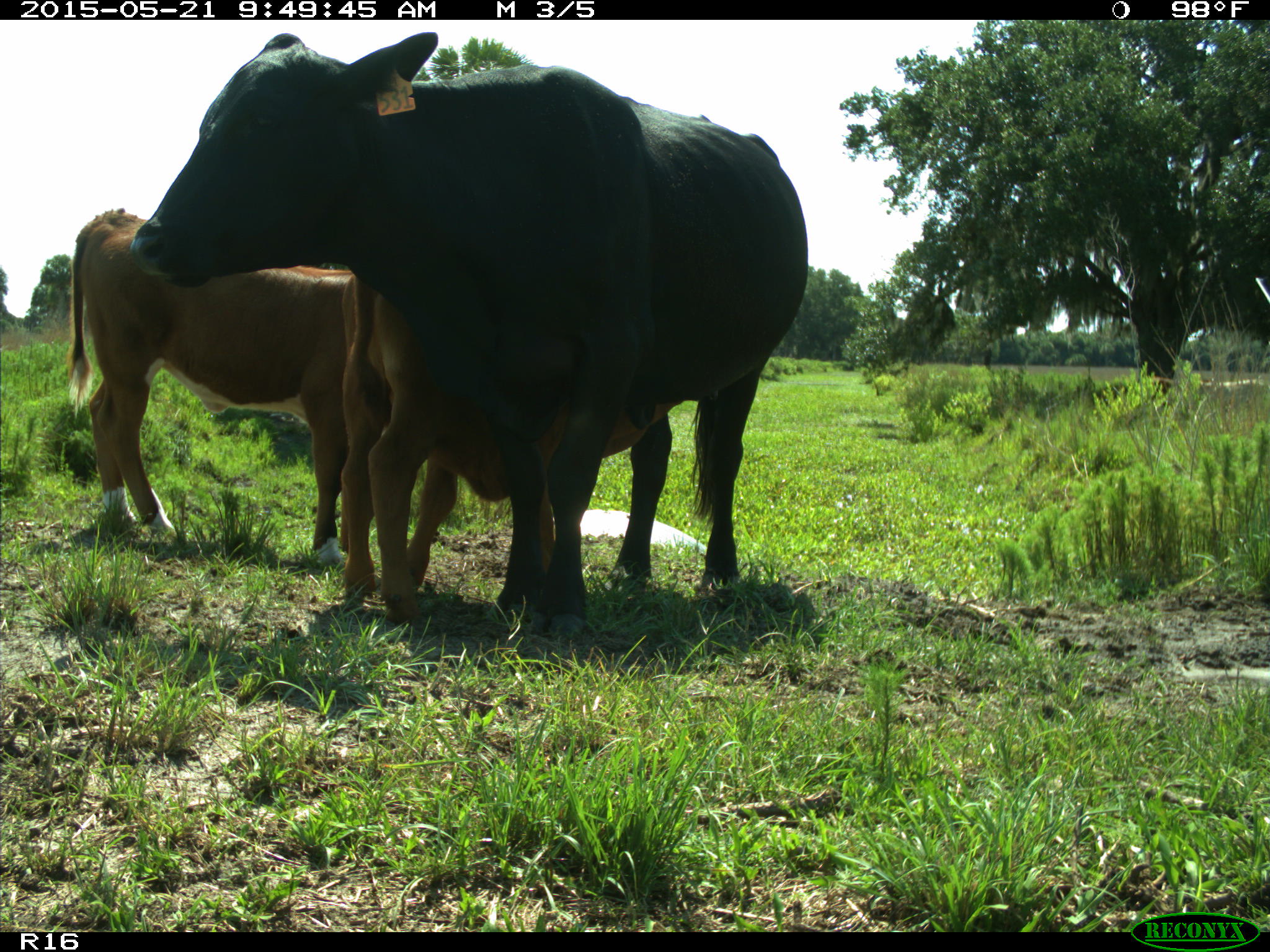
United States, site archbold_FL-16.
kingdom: Animalia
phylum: Chordata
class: Mammalia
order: Artiodactyla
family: Bovidae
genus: Bos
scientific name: Bos taurus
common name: domestic cow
Bos taurus (domestic cow).